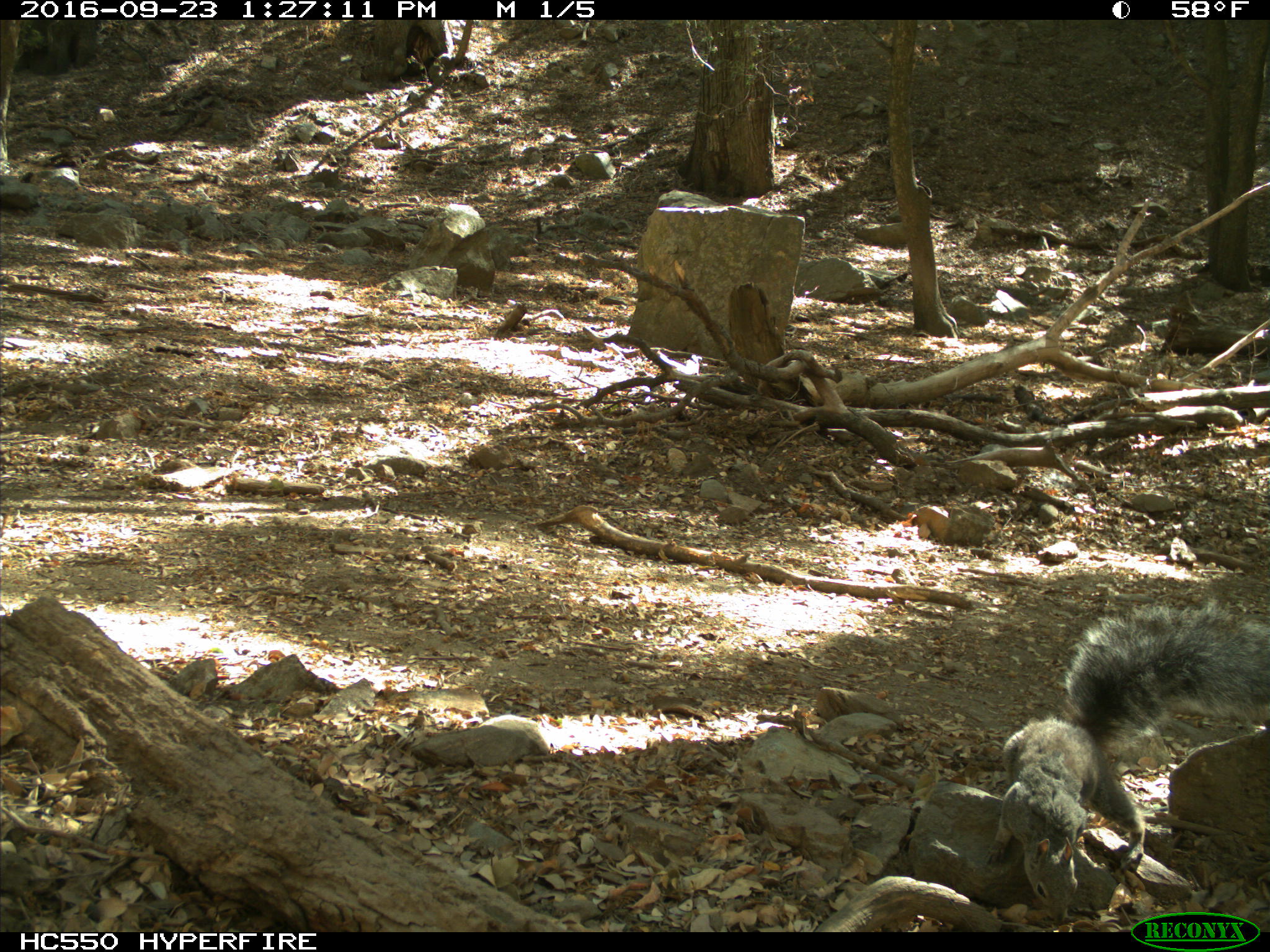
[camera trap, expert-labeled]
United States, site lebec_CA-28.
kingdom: Animalia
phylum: Chordata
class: Mammalia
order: Rodentia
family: Sciuridae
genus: Sciurus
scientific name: Sciurus carolinensis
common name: eastern gray squirrel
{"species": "Sciurus carolinensis (eastern gray squirrel)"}